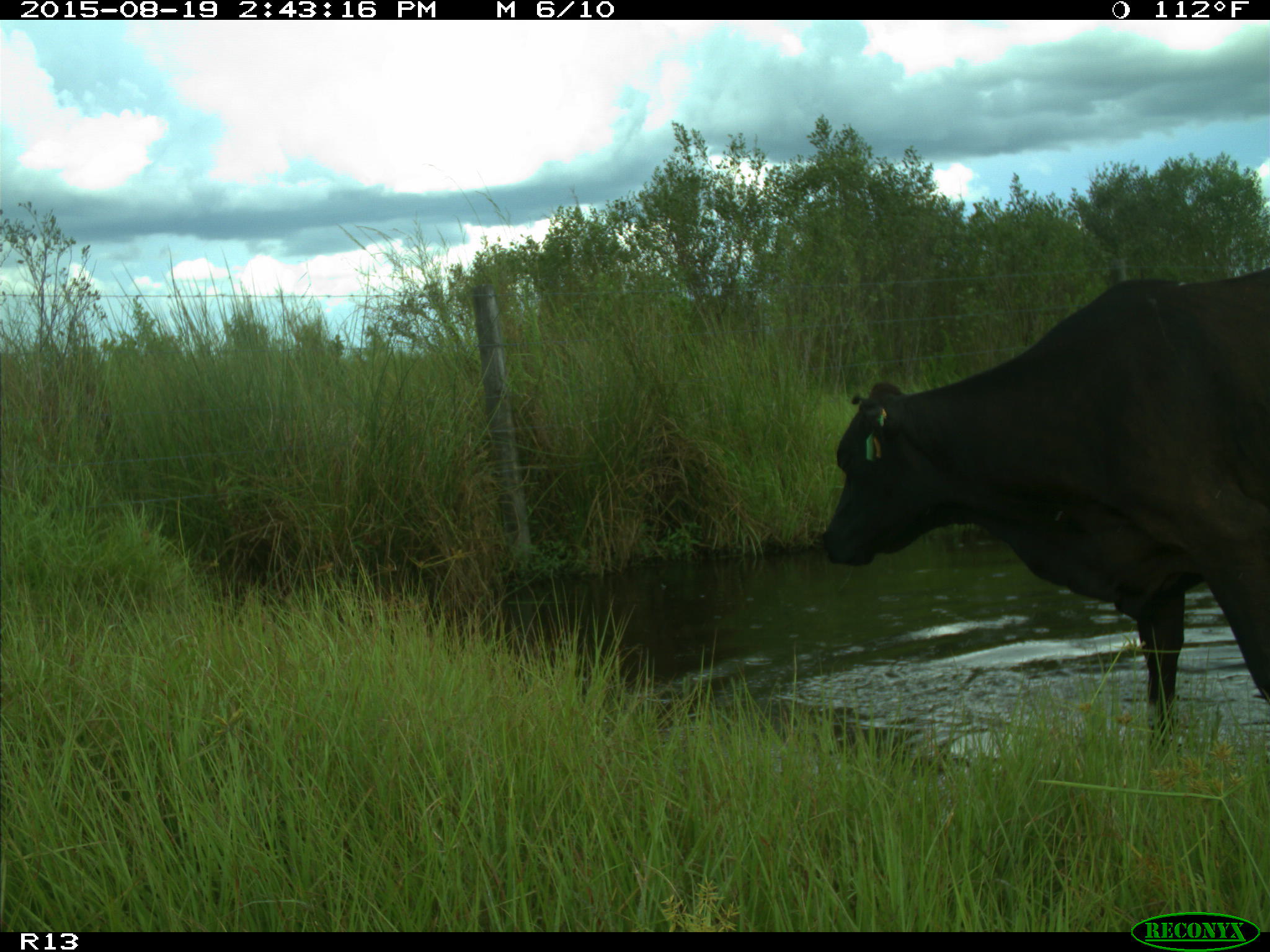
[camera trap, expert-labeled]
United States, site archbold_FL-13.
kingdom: Animalia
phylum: Chordata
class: Mammalia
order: Artiodactyla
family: Bovidae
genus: Bos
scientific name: Bos taurus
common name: domestic cow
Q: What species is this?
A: Bos taurus (domestic cow).